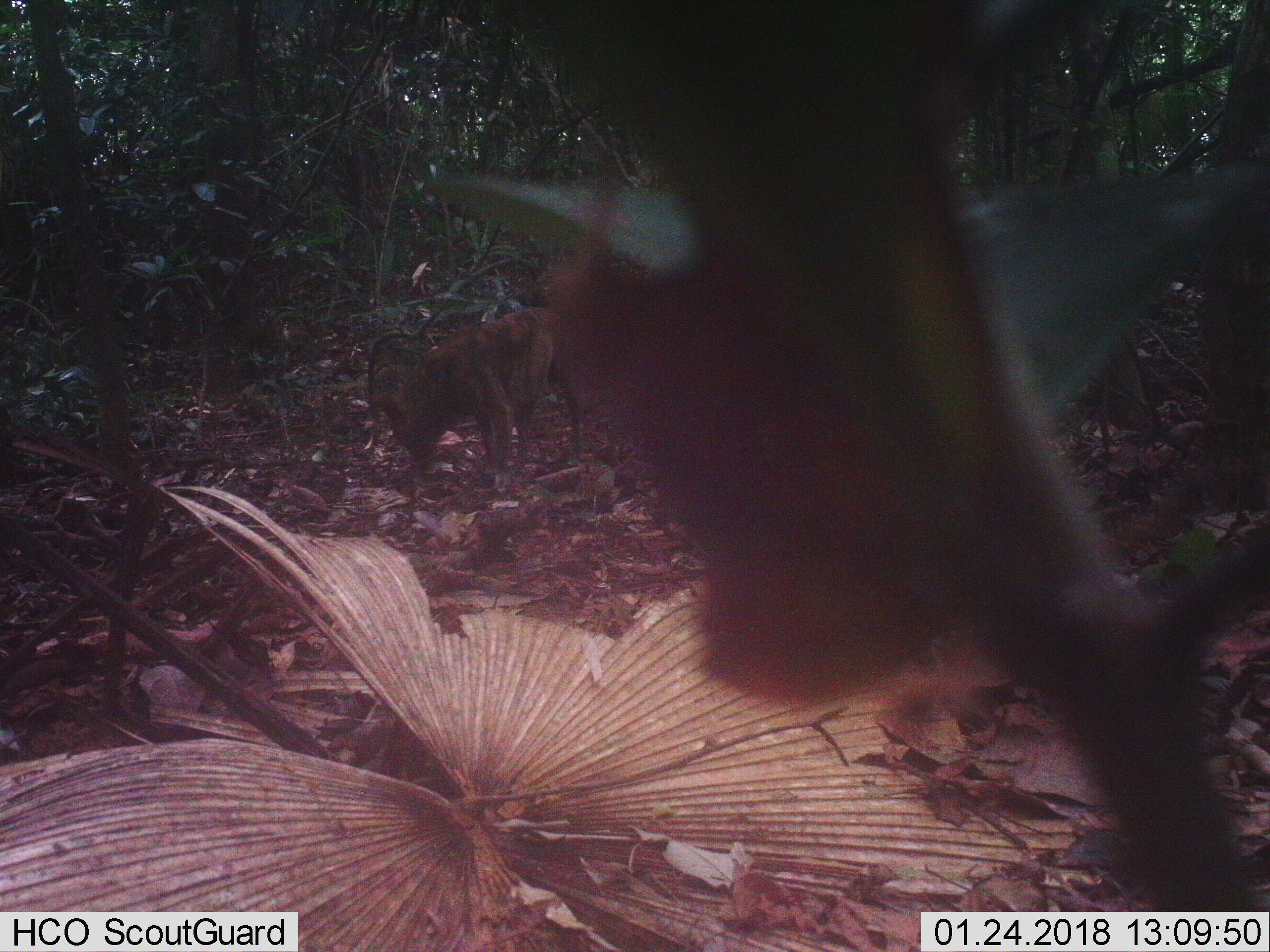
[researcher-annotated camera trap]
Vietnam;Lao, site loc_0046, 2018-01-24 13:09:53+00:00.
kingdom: Animalia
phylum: Chordata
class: Mammalia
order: Carnivora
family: Canidae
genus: Canis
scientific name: Canis familiaris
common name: domestic dog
Domestic dog (Canis familiaris). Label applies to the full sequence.